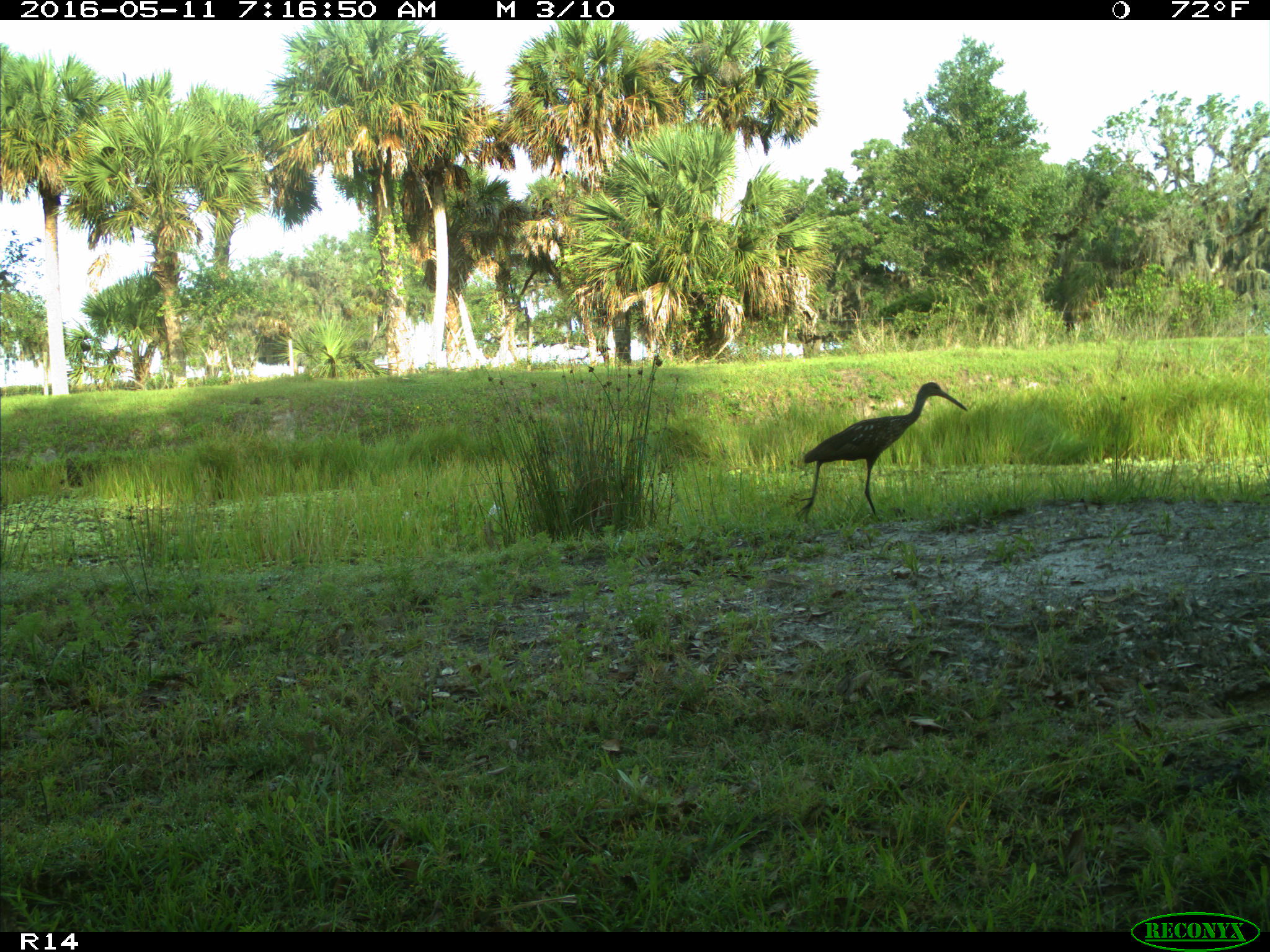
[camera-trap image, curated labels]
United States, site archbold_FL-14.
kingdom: Animalia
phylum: Chordata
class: Aves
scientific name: Aves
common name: birds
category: unidentified bird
Unidentified bird (birds) (Aves).